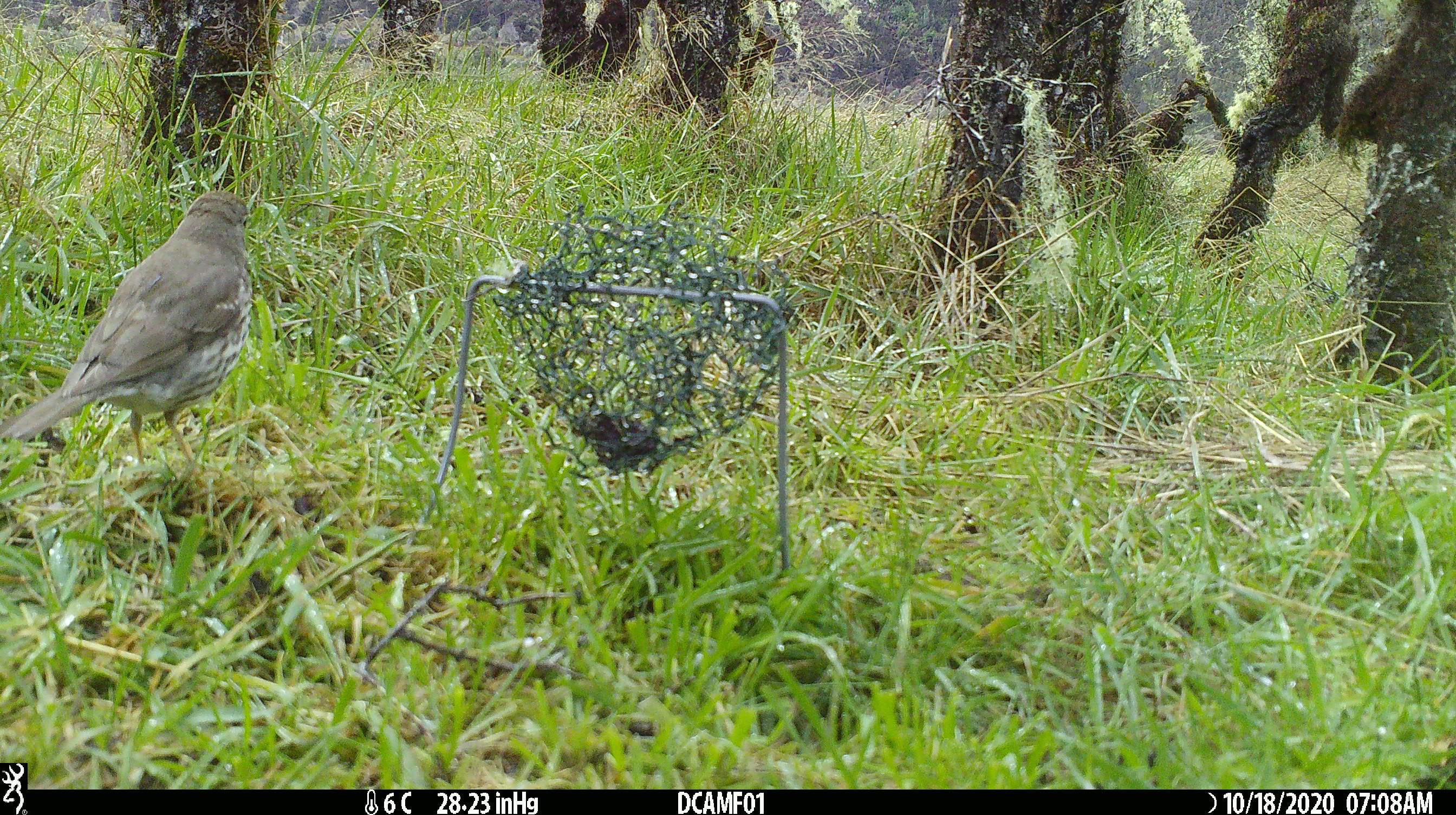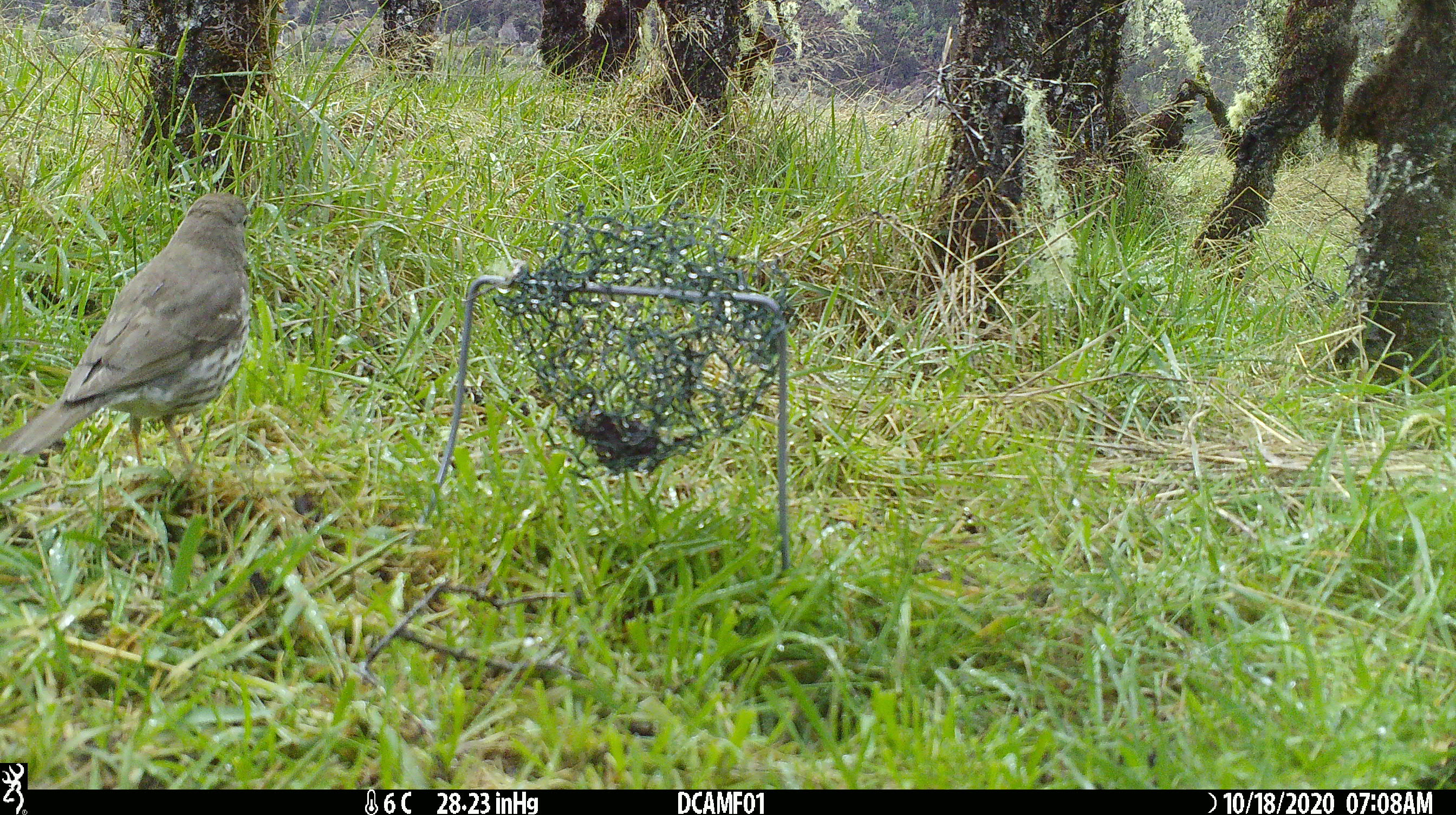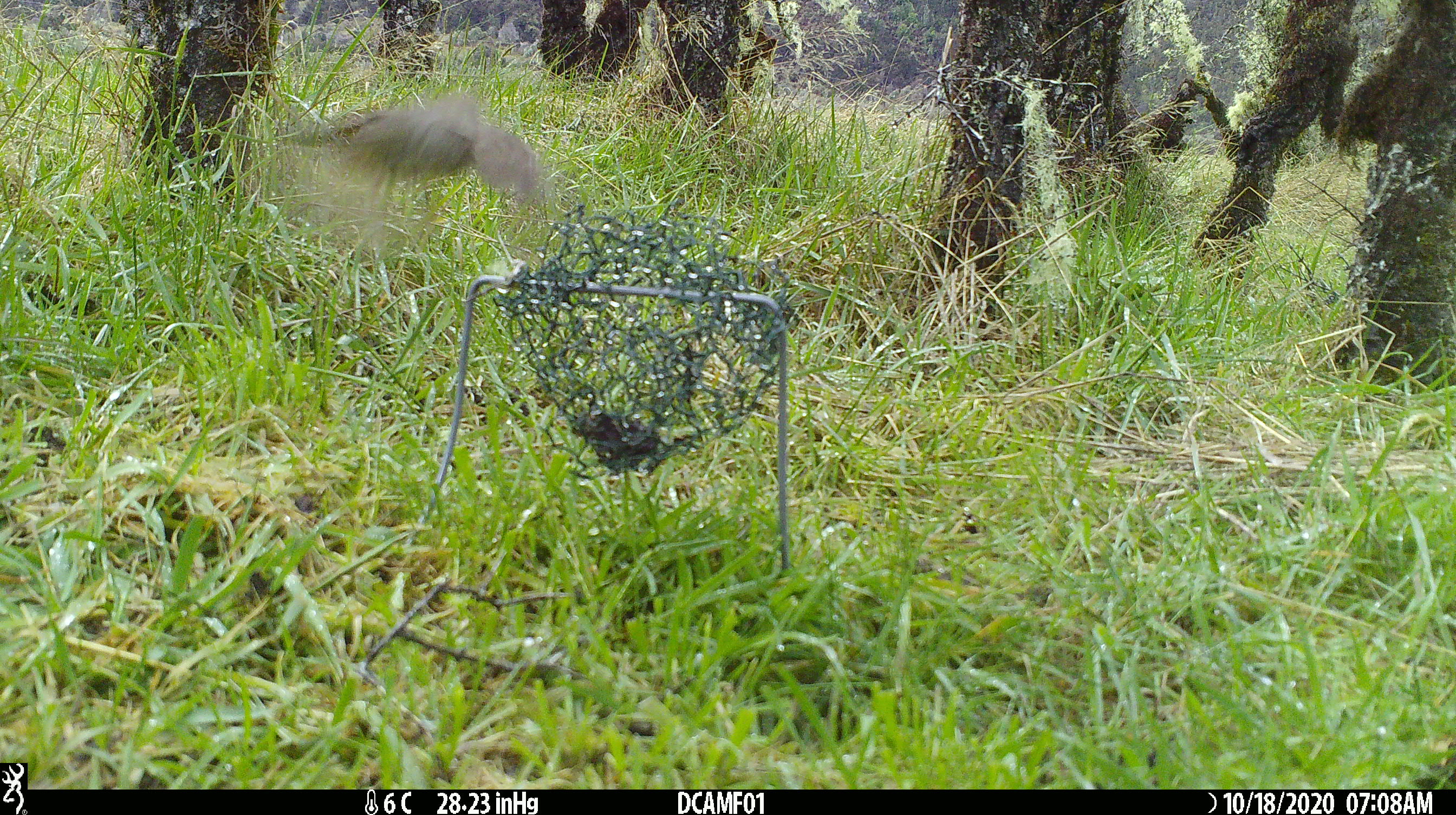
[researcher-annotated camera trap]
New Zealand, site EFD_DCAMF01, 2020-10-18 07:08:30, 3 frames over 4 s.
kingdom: Animalia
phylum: Chordata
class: Aves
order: Passeriformes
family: Turdidae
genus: Turdus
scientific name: Turdus philomelos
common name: song thrush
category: thrush